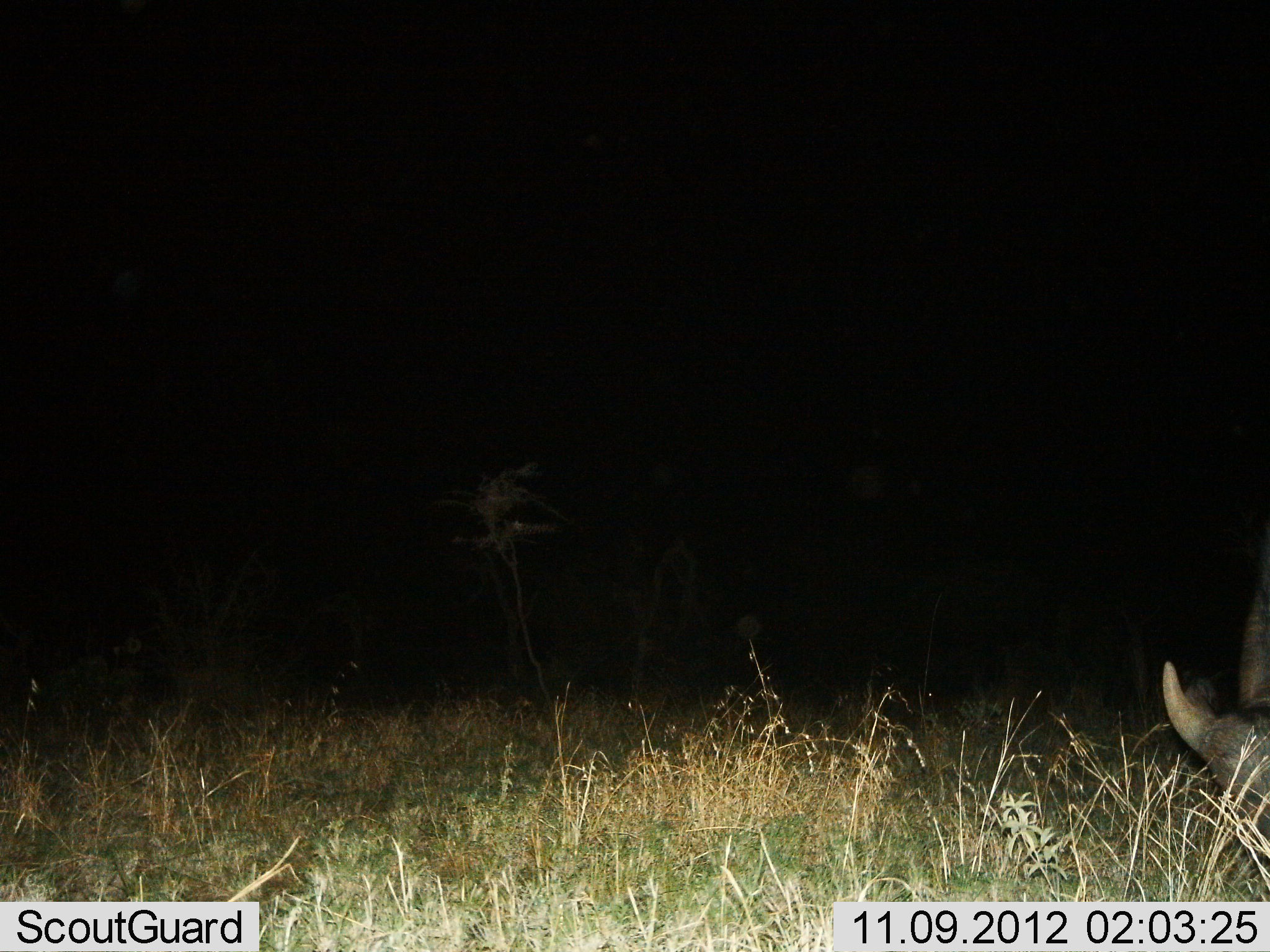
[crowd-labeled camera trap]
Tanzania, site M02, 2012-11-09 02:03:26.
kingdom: Animalia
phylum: Chordata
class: Mammalia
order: Artiodactyla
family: Bovidae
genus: Syncerus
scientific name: Syncerus caffer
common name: cape buffalo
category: buffalo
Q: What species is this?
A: Buffalo (cape buffalo) (Syncerus caffer).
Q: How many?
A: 1.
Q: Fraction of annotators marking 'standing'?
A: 20%.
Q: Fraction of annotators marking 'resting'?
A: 0%.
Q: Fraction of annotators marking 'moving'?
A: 0%.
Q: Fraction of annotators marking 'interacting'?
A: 0%.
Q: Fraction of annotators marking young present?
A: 0%.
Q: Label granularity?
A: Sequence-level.